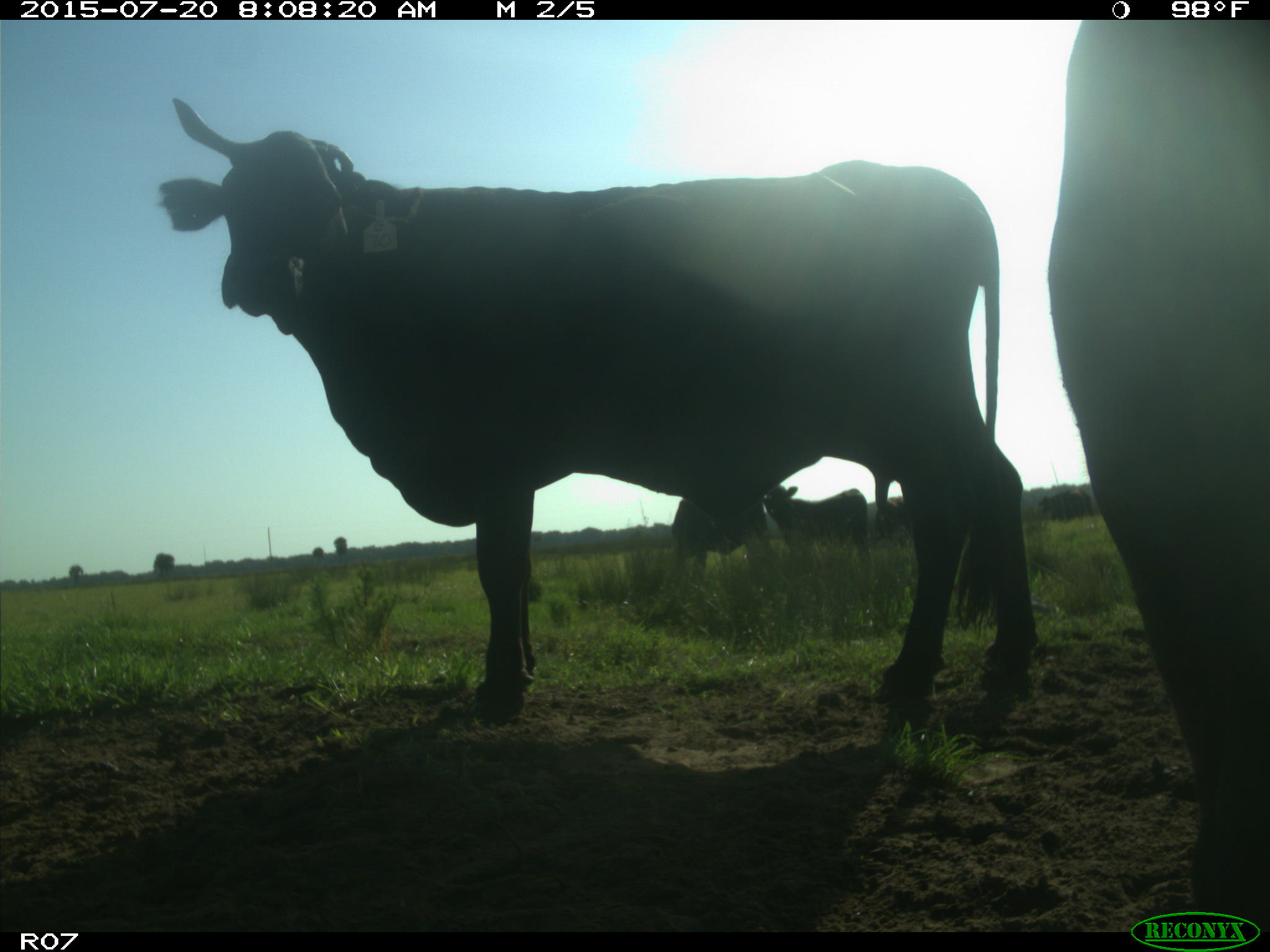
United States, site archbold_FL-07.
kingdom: Animalia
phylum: Chordata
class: Mammalia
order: Artiodactyla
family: Bovidae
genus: Bos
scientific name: Bos taurus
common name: domestic cow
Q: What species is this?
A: Bos taurus (domestic cow).